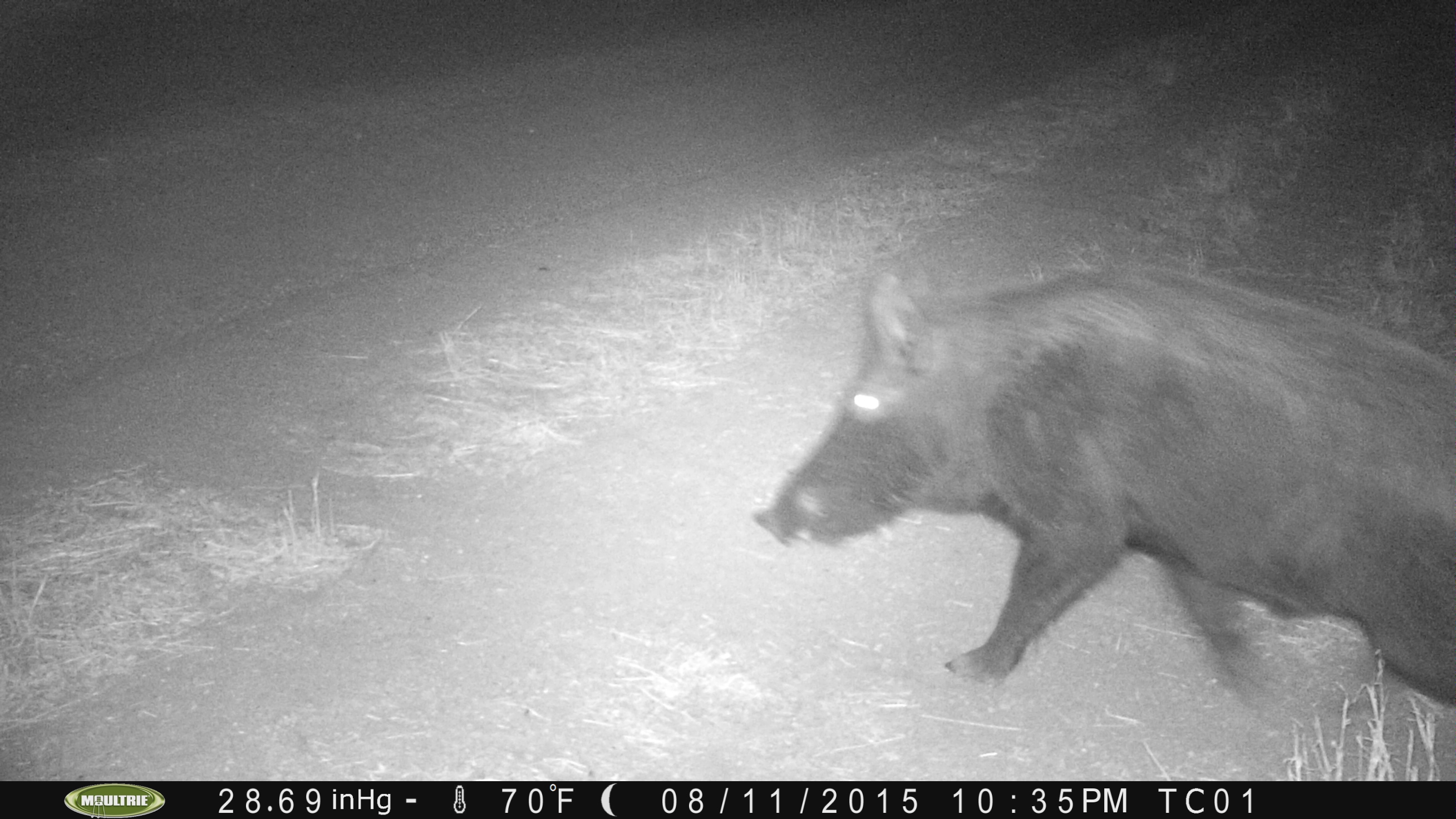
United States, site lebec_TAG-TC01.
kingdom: Animalia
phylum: Chordata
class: Mammalia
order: Artiodactyla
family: Suidae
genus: Sus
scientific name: Sus scrofa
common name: wild boar